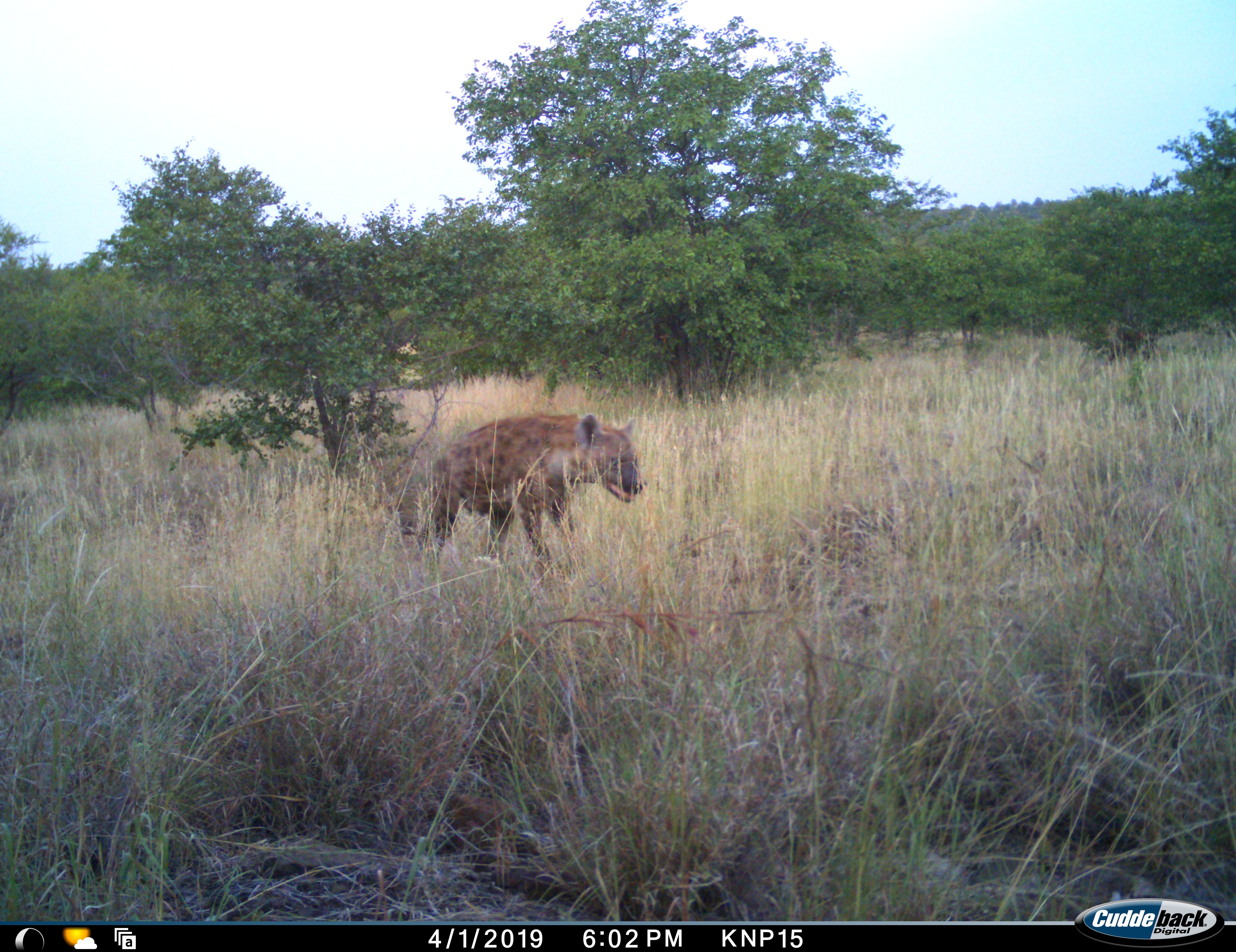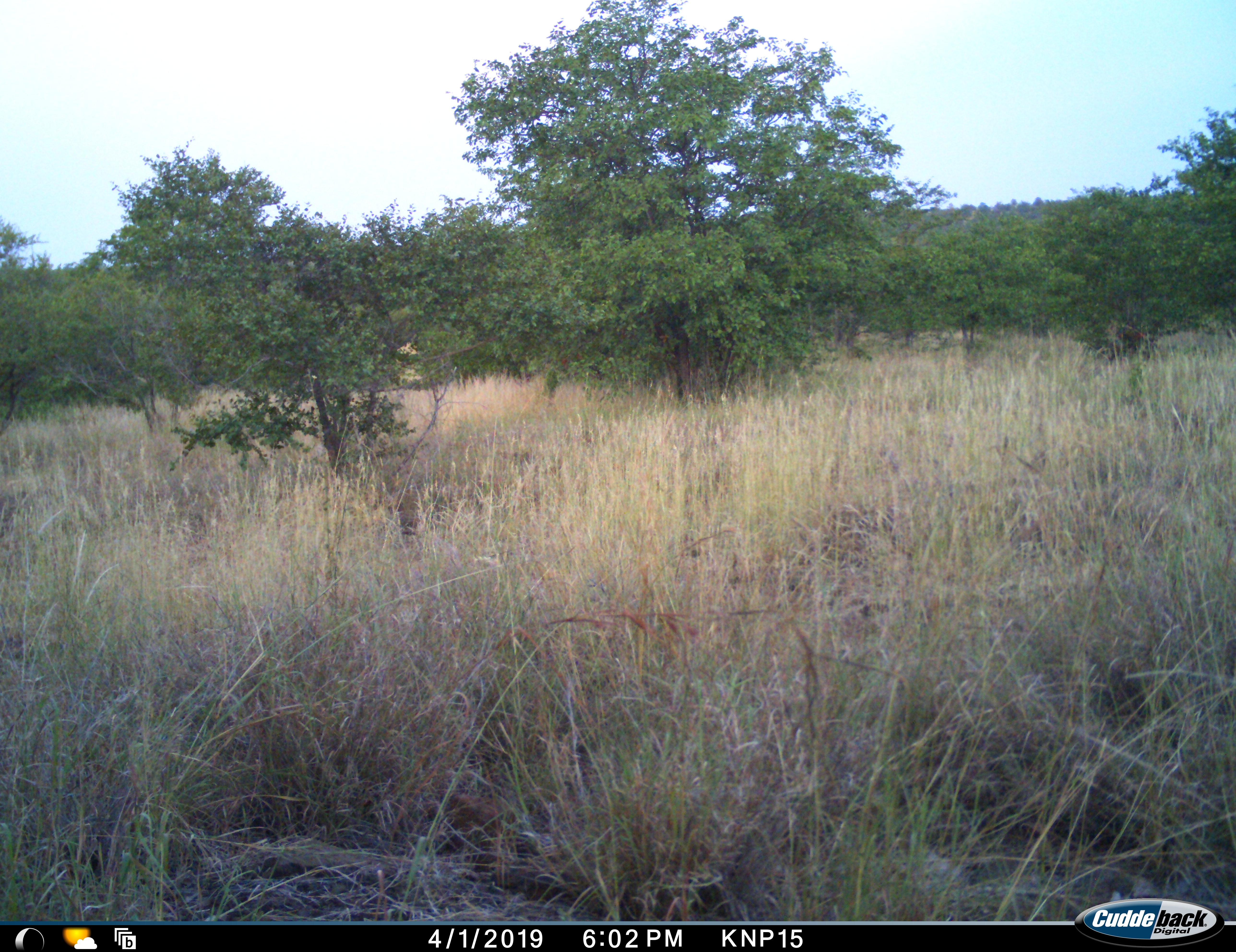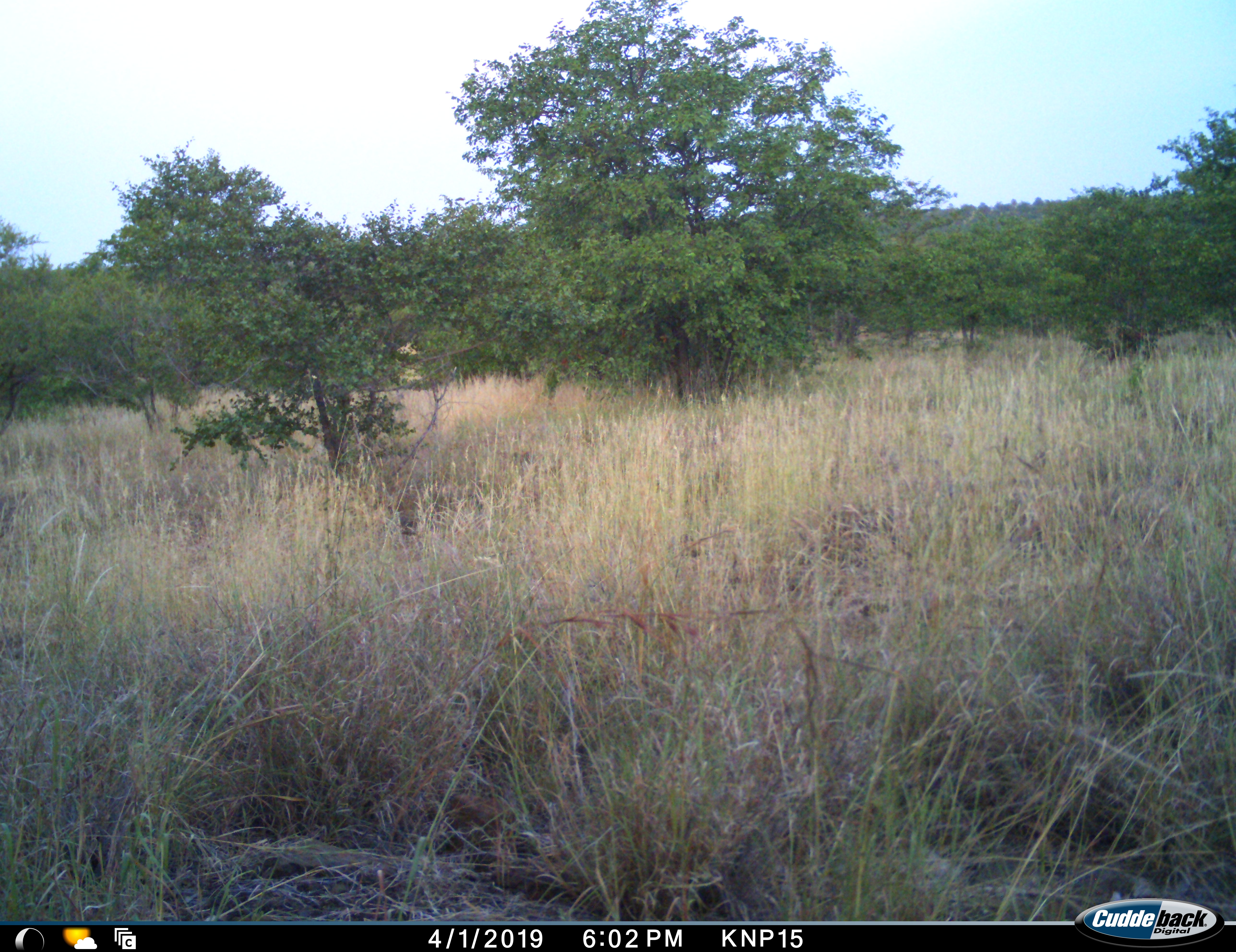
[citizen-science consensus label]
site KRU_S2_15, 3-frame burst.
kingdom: Animalia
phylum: Chordata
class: Mammalia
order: Carnivora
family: Hyaenidae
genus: Crocuta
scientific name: Crocuta crocuta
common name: spotted hyena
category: hyenaspotted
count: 1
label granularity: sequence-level